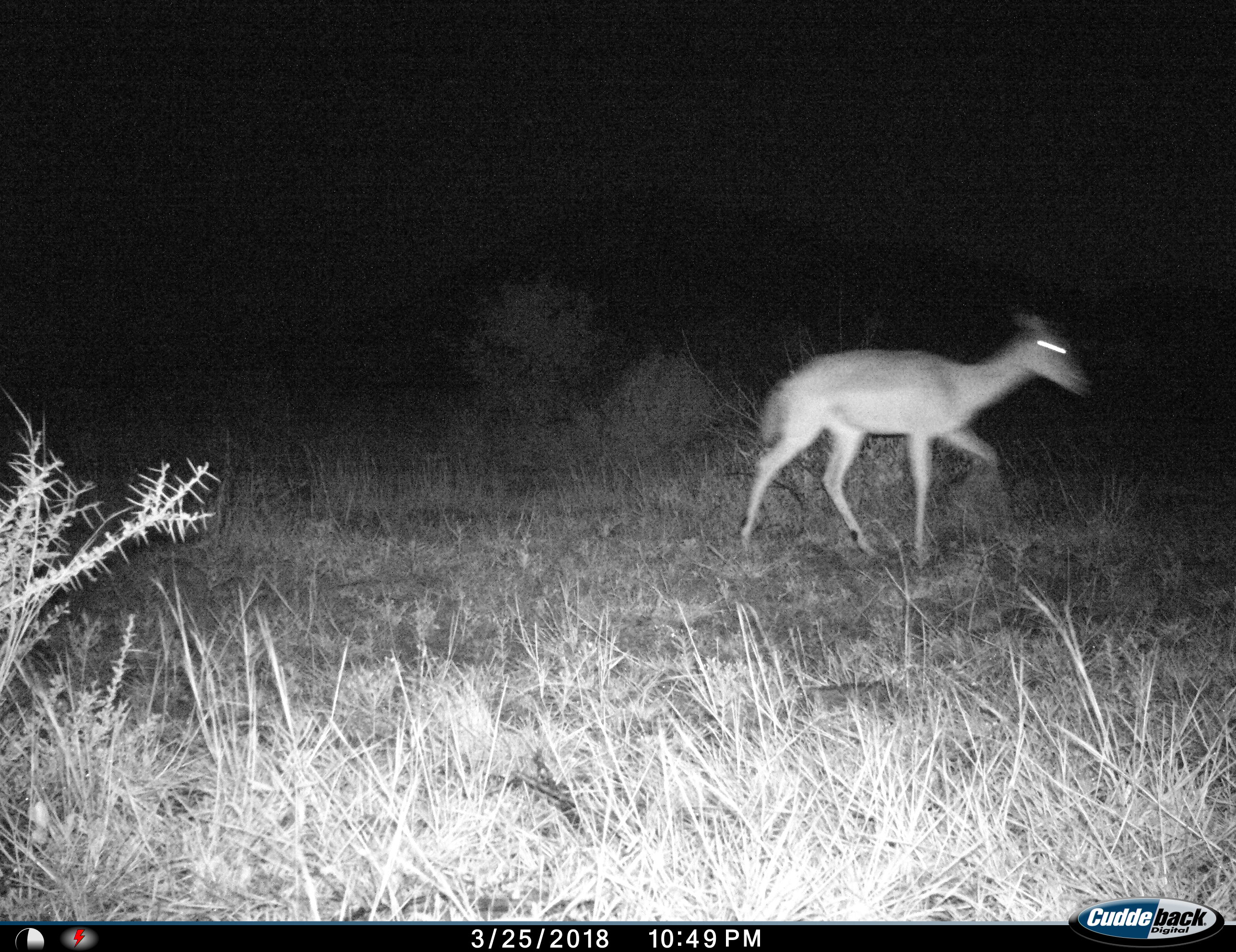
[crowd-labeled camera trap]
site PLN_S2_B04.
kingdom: Animalia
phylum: Chordata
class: Mammalia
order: Artiodactyla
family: Bovidae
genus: Aepyceros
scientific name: Aepyceros melampus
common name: impala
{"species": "impala (Aepyceros melampus)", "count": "1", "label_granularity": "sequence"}